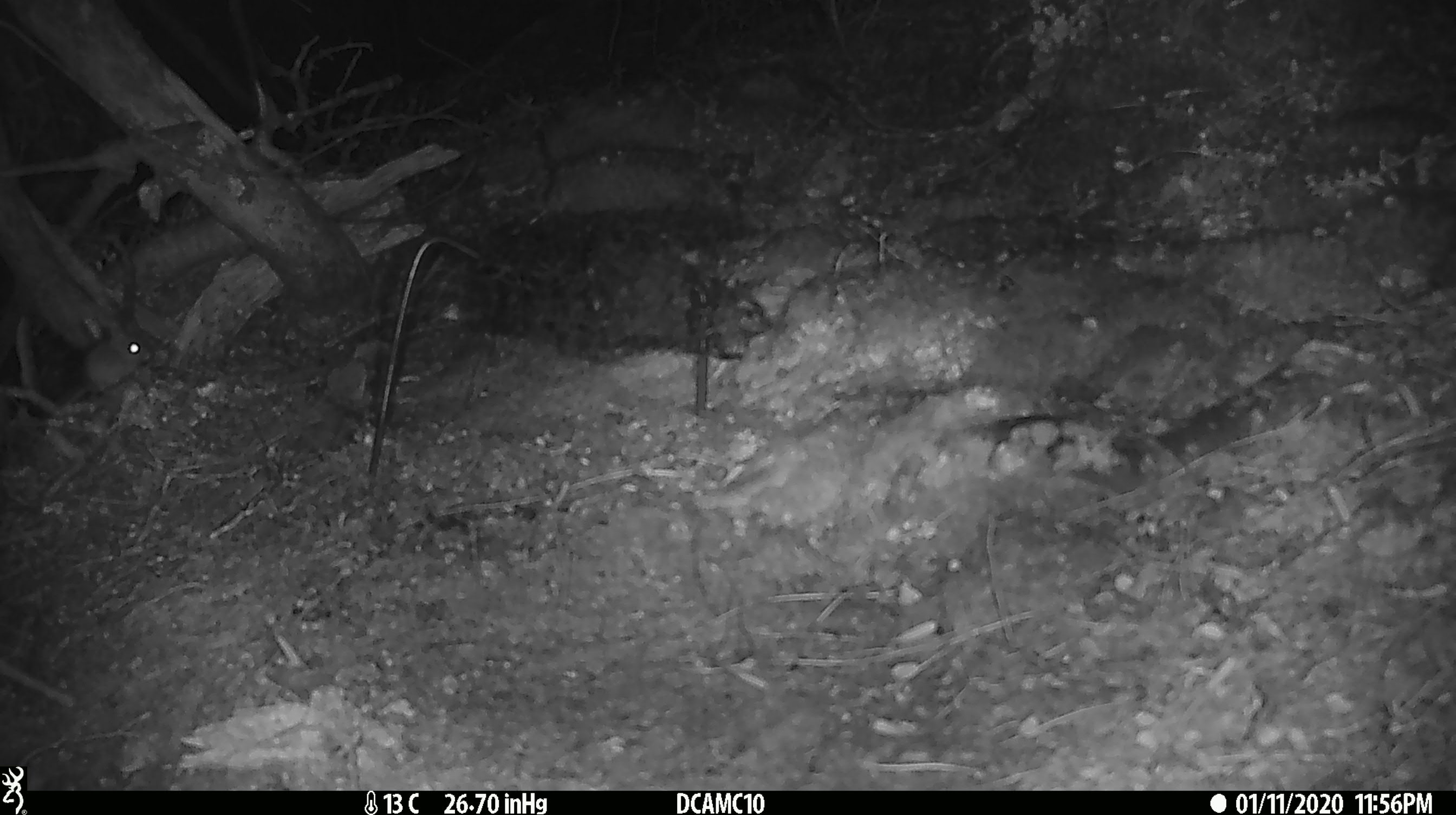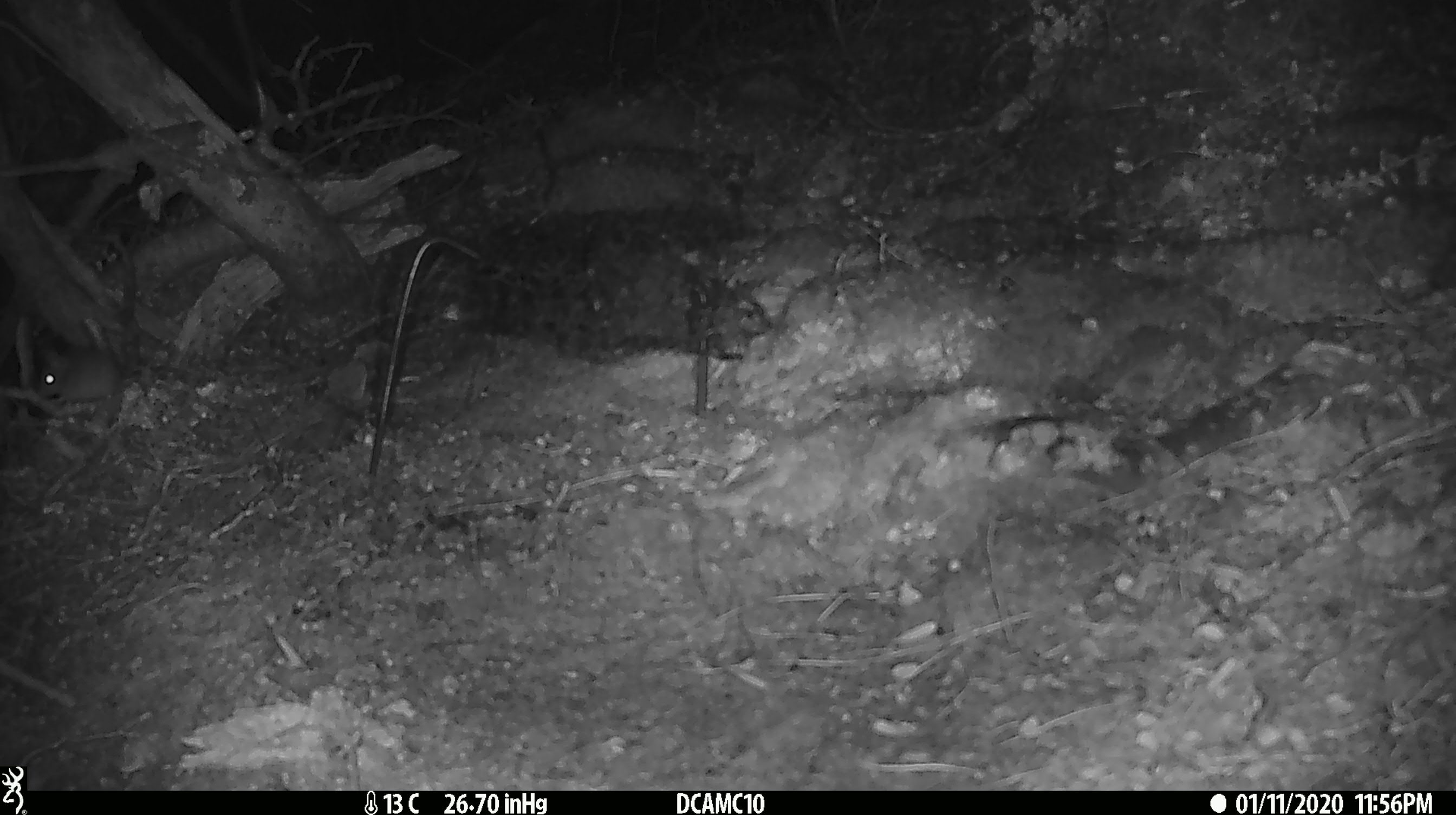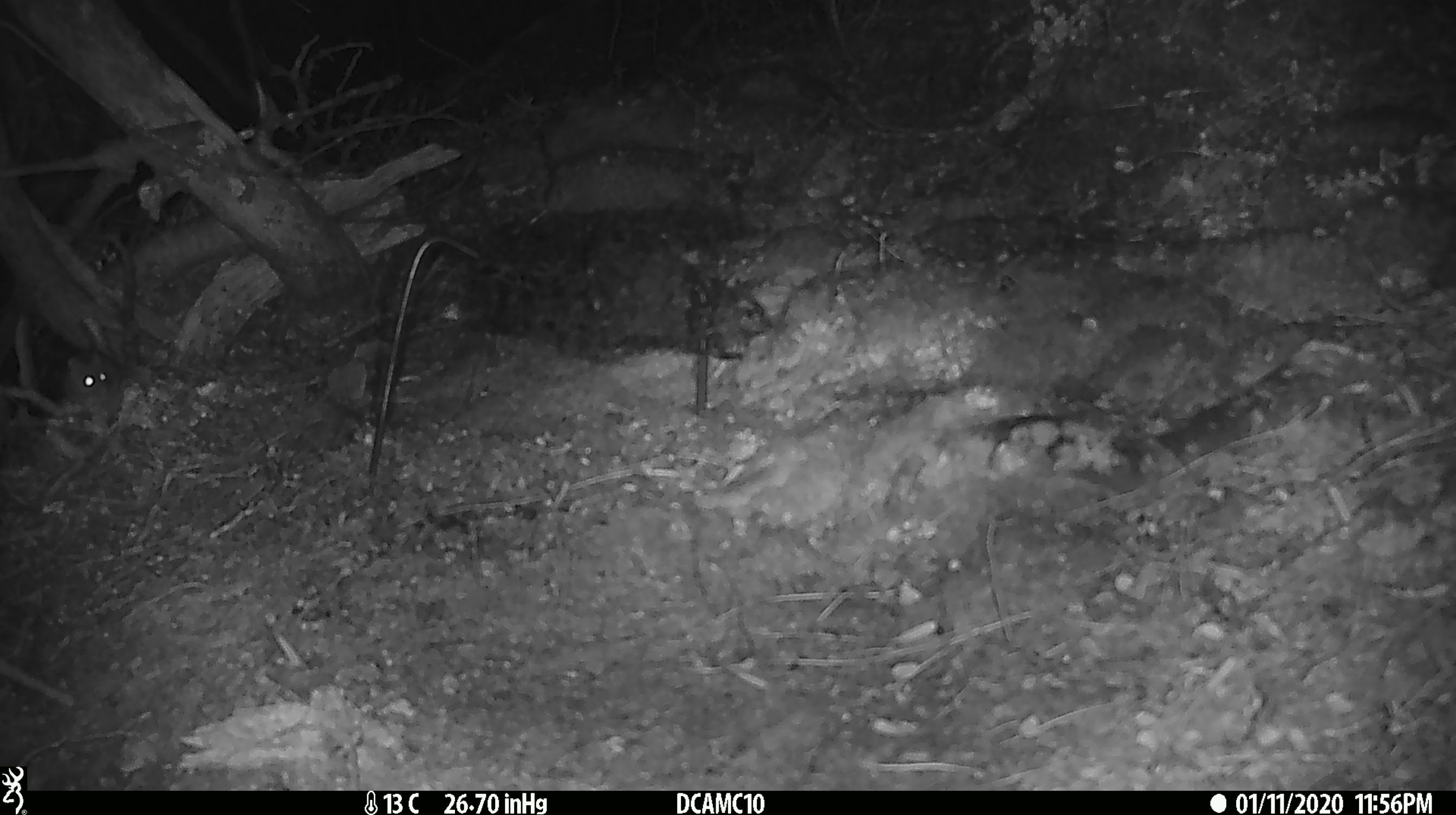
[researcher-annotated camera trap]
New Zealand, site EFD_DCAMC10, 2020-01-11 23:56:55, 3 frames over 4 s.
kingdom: Animalia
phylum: Chordata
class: Mammalia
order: Rodentia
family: Muridae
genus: Mus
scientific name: Mus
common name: mouse